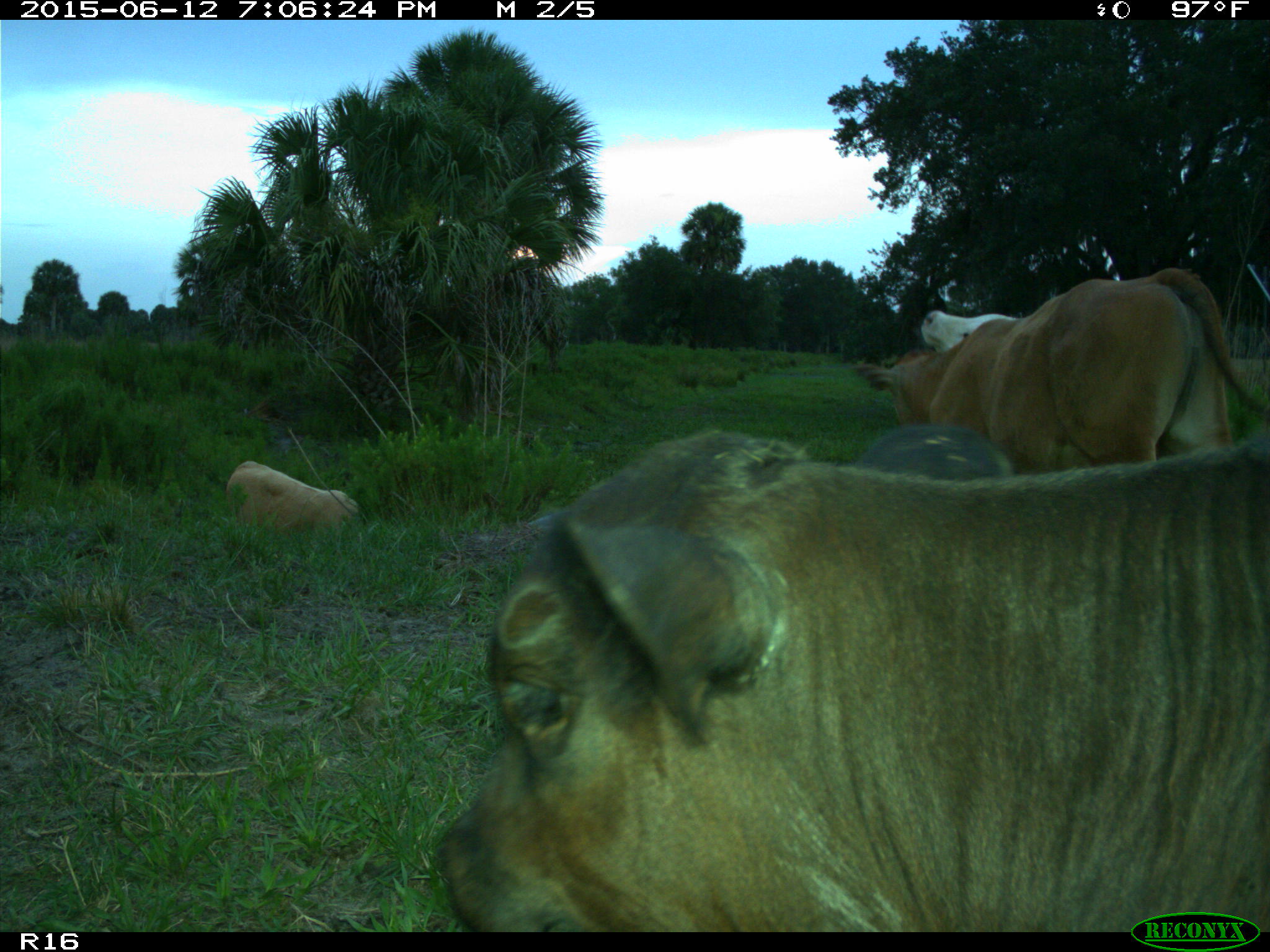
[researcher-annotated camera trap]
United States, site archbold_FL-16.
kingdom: Animalia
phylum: Chordata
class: Mammalia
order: Artiodactyla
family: Bovidae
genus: Bos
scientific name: Bos taurus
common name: domestic cow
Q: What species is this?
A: Bos taurus (domestic cow).